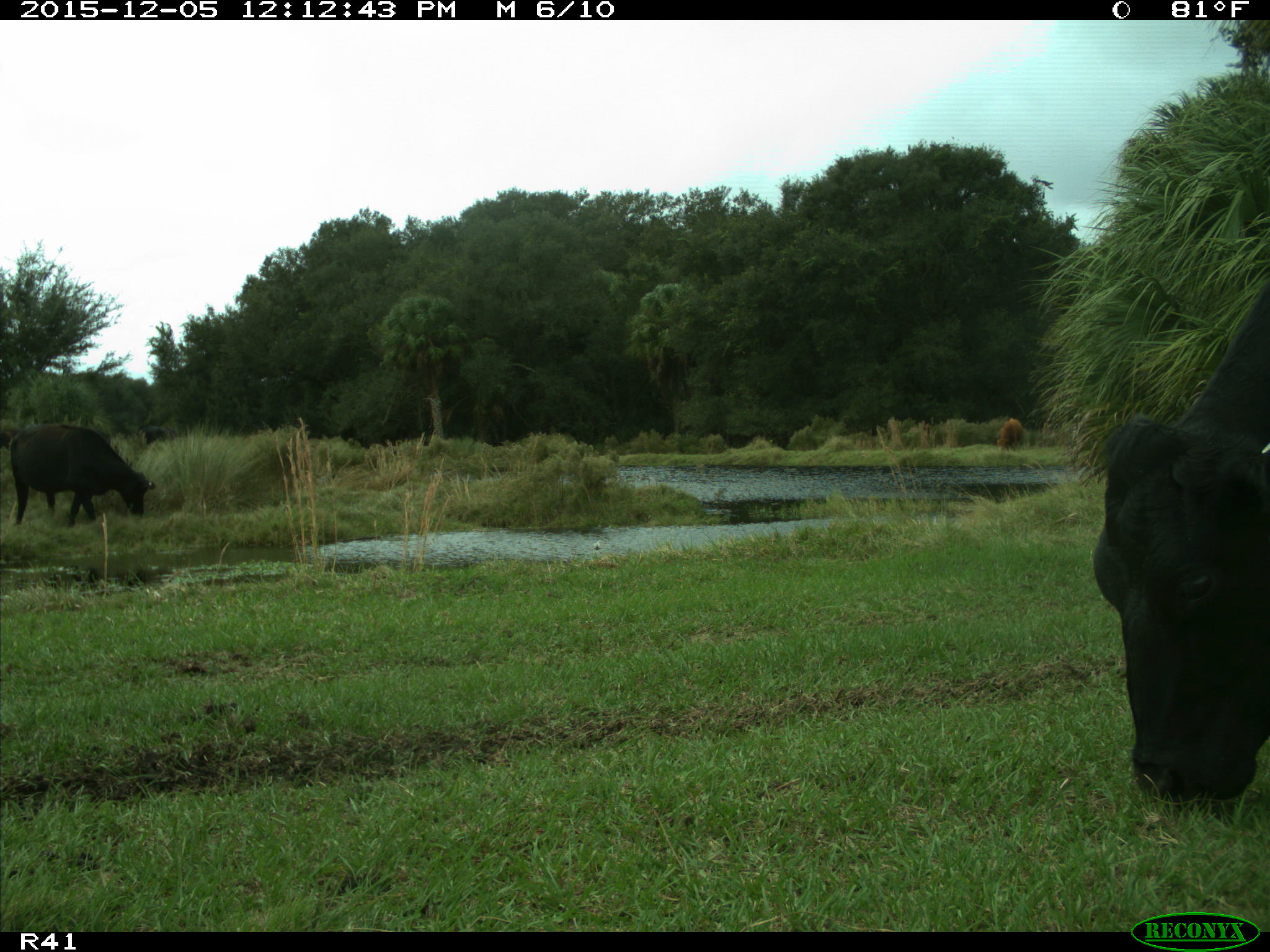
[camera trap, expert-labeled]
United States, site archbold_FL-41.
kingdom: Animalia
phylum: Chordata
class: Mammalia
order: Artiodactyla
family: Bovidae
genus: Bos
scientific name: Bos taurus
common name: domestic cow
Bos taurus (domestic cow).